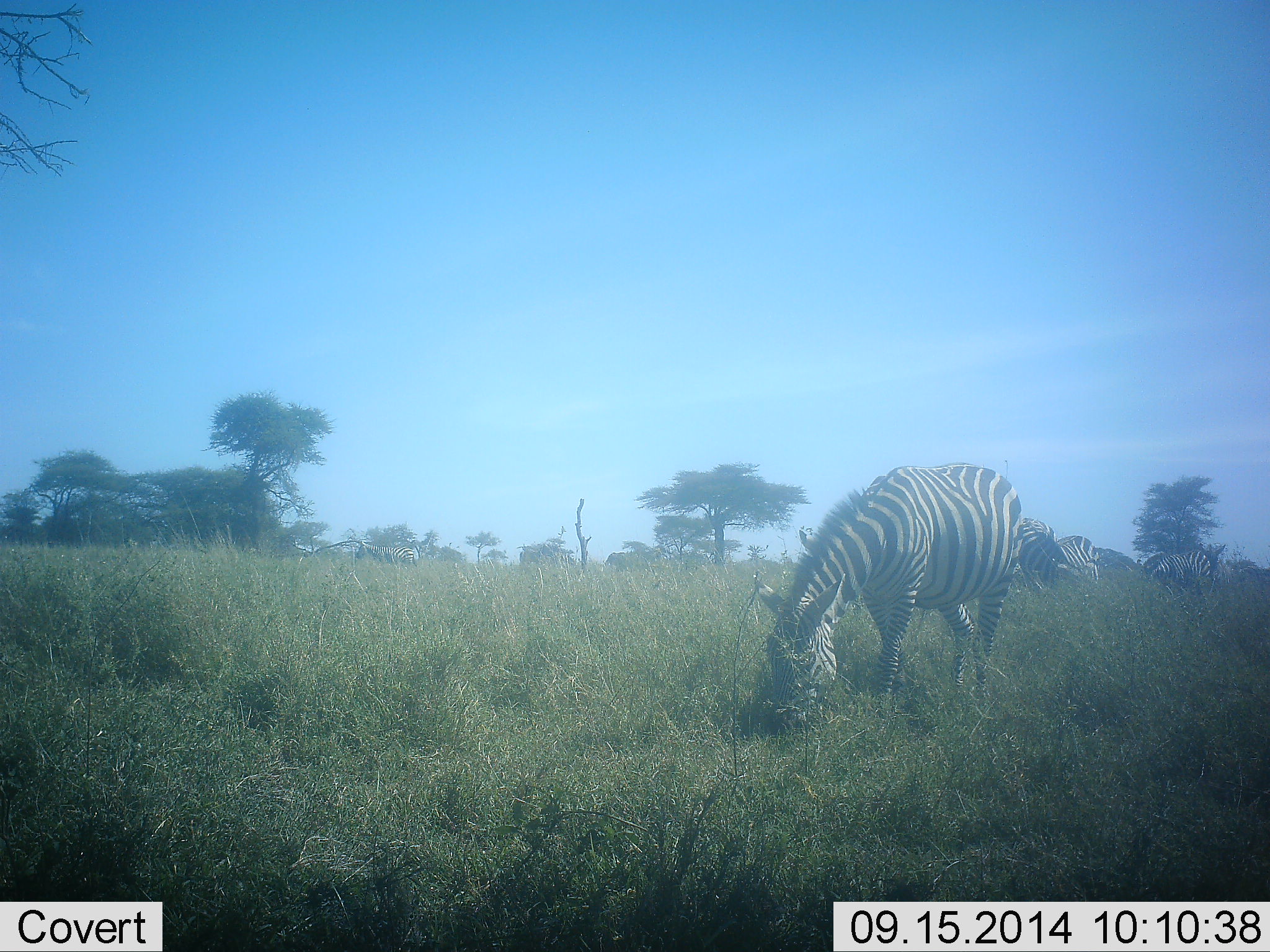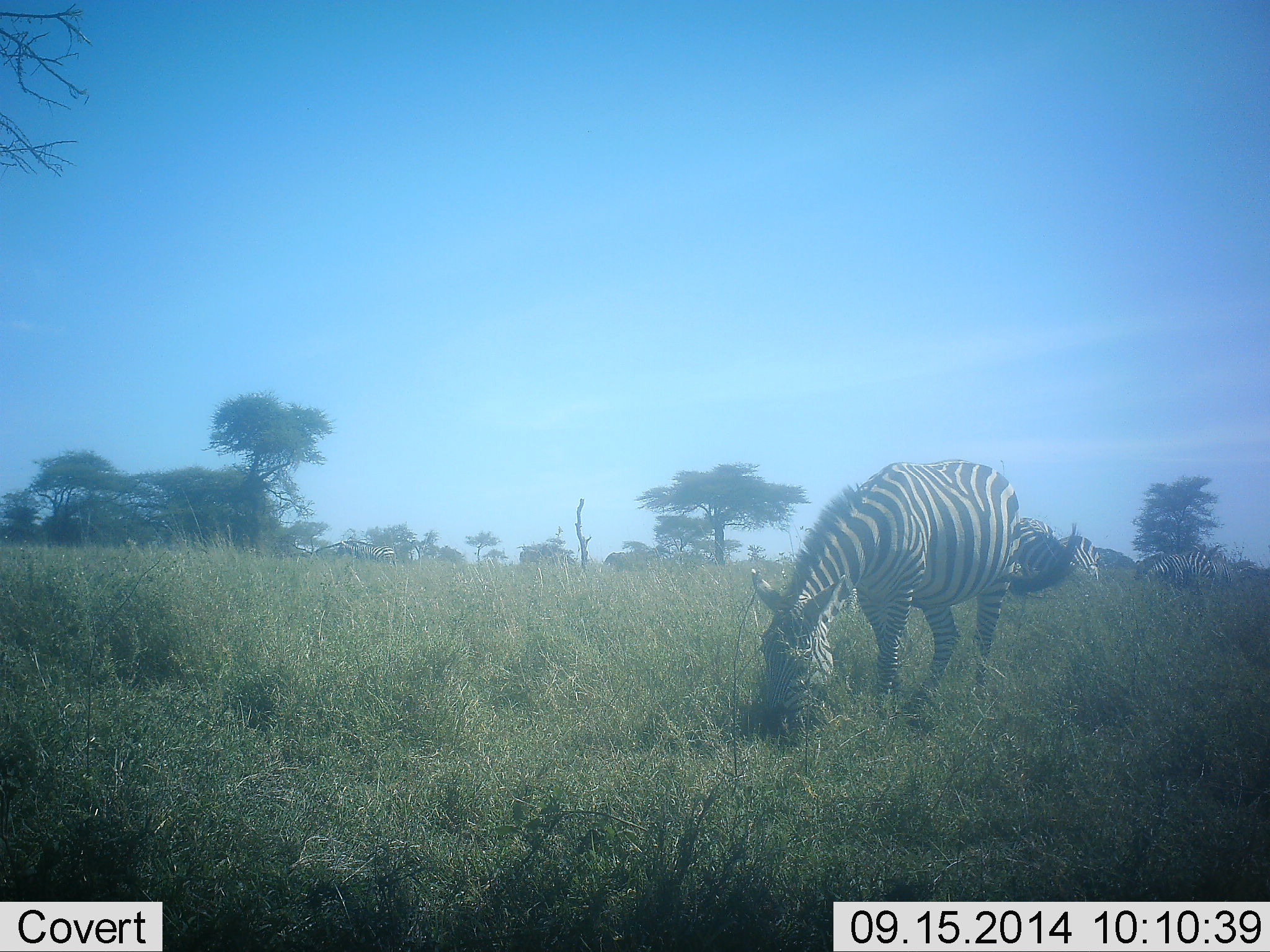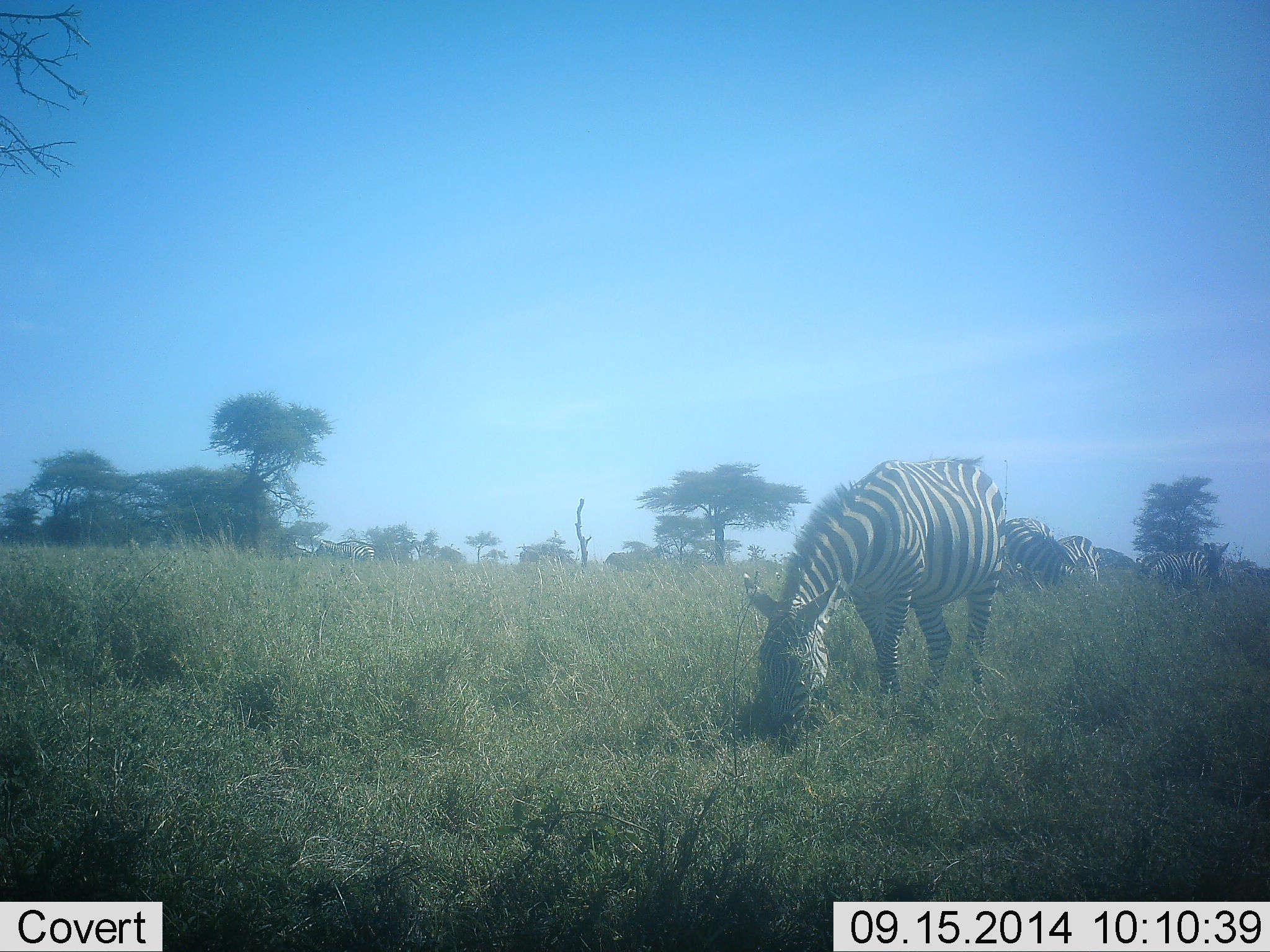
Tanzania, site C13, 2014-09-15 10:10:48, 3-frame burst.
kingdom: Animalia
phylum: Chordata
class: Mammalia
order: Perissodactyla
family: Equidae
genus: Equus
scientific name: Equus quagga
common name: plains zebra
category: zebra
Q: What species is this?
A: Zebra (plains zebra) (Equus quagga).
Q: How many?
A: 6.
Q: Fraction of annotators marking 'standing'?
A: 30%.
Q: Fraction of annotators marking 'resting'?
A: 10%.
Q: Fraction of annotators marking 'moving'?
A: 30%.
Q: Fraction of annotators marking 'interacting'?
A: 0%.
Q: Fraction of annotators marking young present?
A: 0%.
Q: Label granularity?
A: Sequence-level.